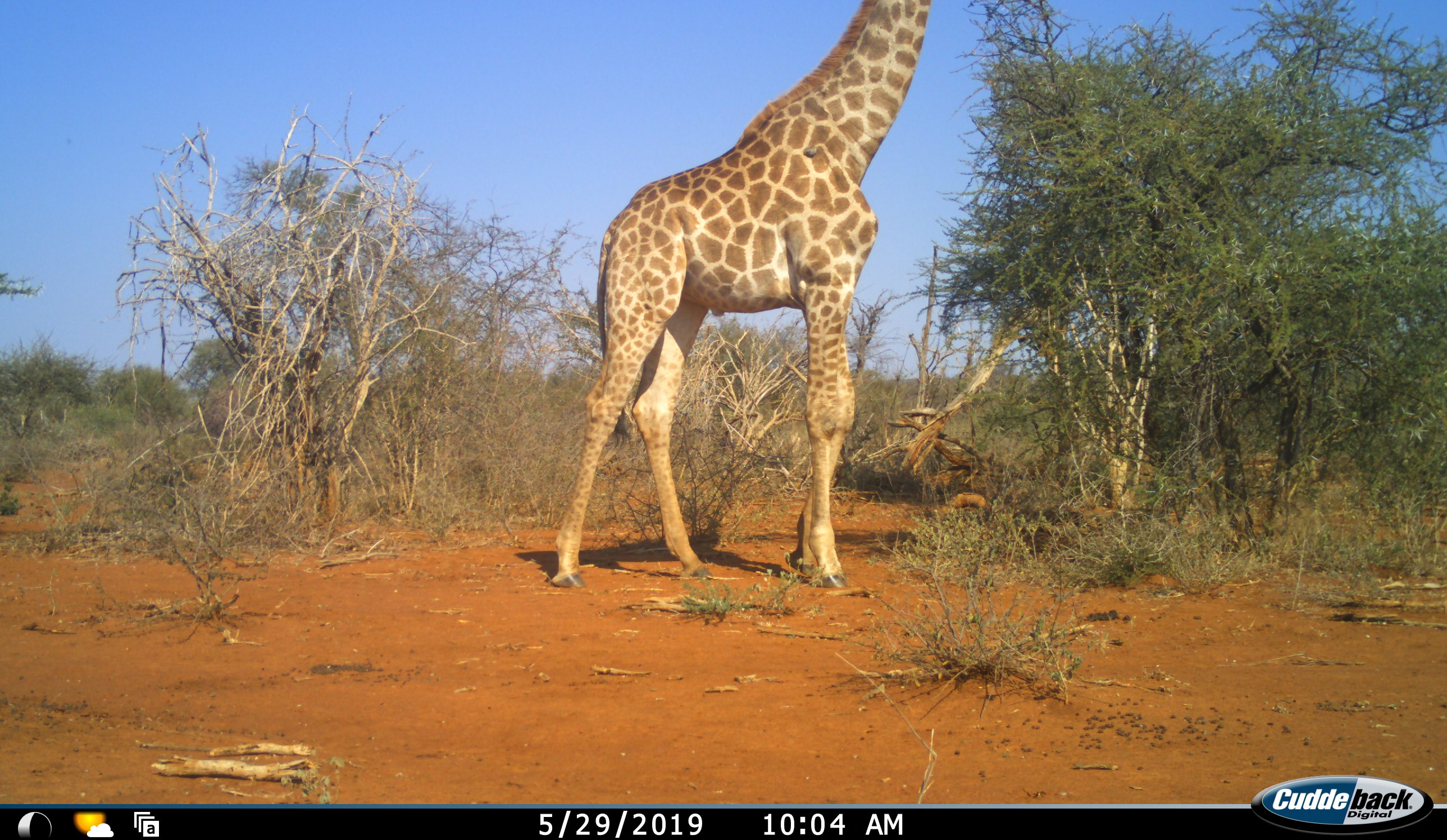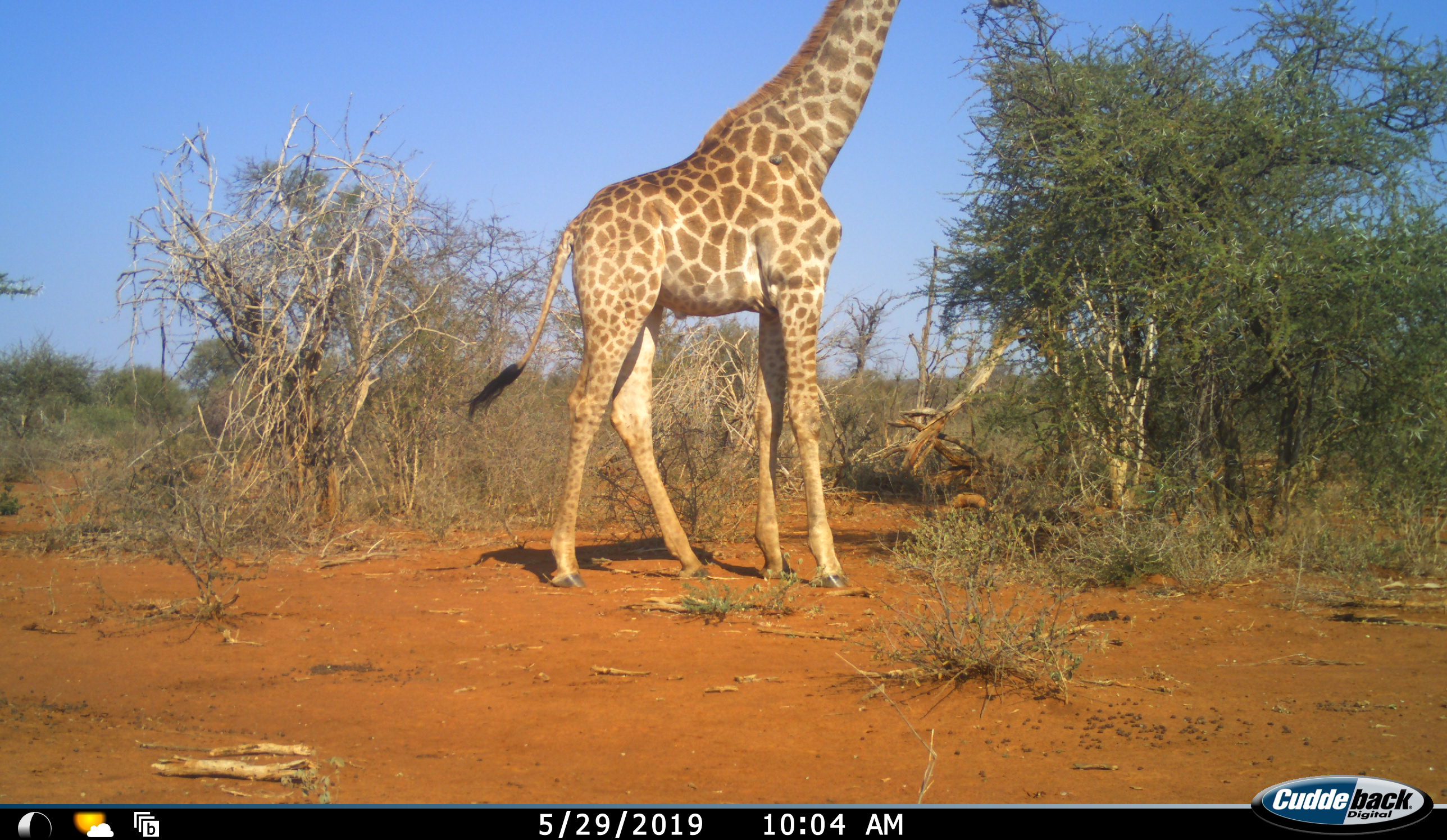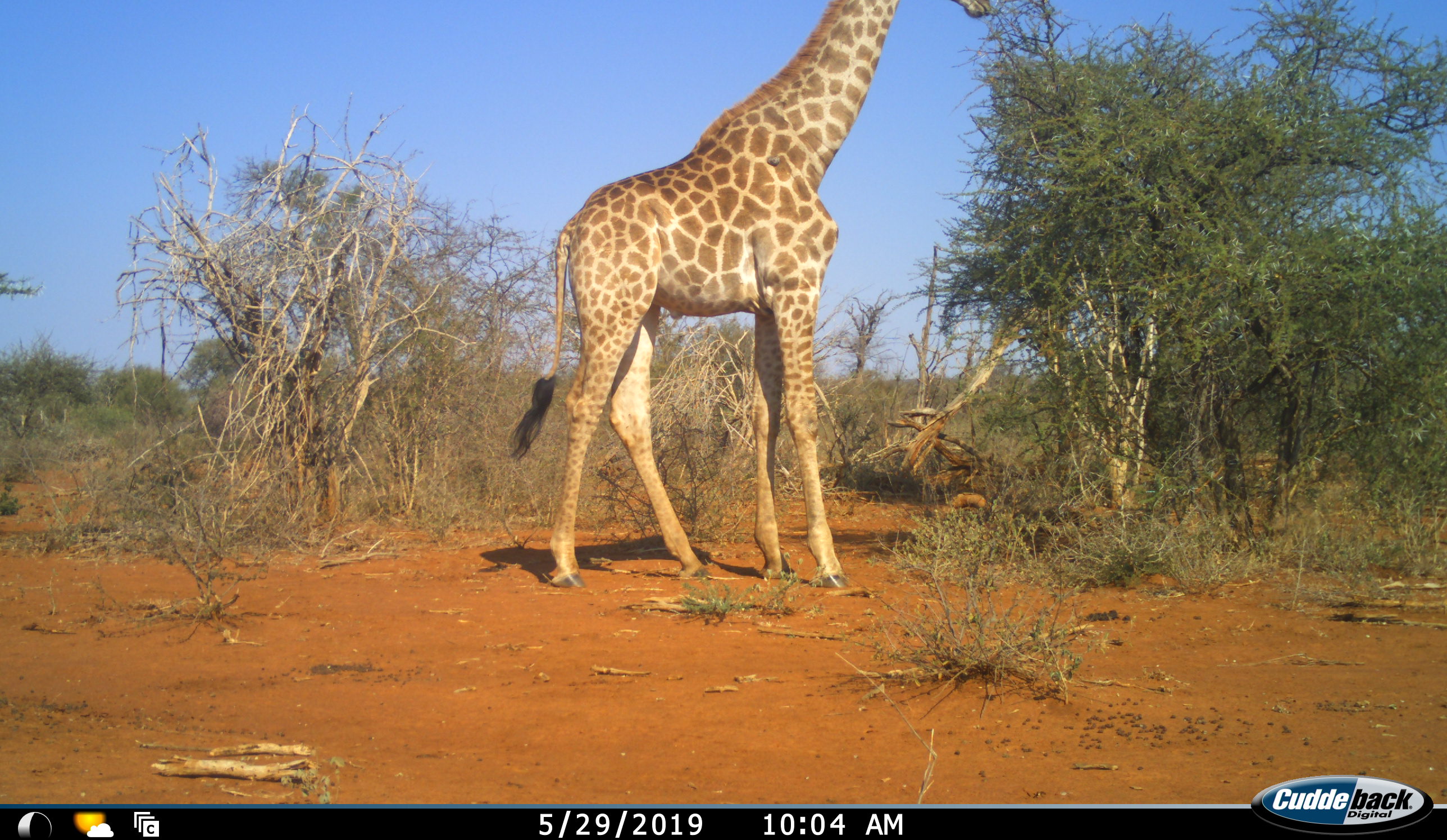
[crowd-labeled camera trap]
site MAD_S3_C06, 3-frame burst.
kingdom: Animalia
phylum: Chordata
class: Mammalia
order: Artiodactyla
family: Giraffidae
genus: Giraffa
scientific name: Giraffa camelopardalis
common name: giraffe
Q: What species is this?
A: Giraffe (Giraffa camelopardalis).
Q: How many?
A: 1.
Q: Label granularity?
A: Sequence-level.